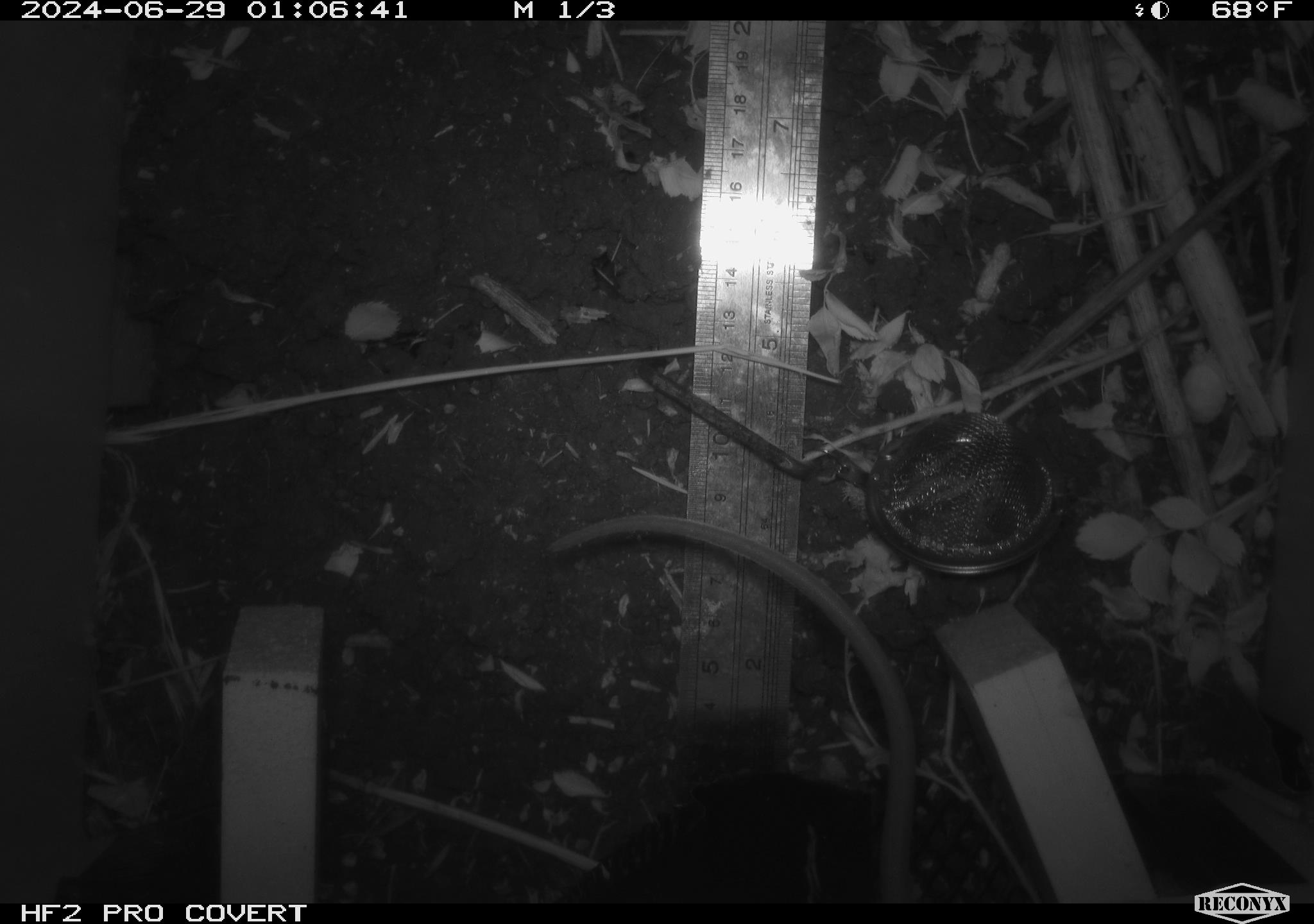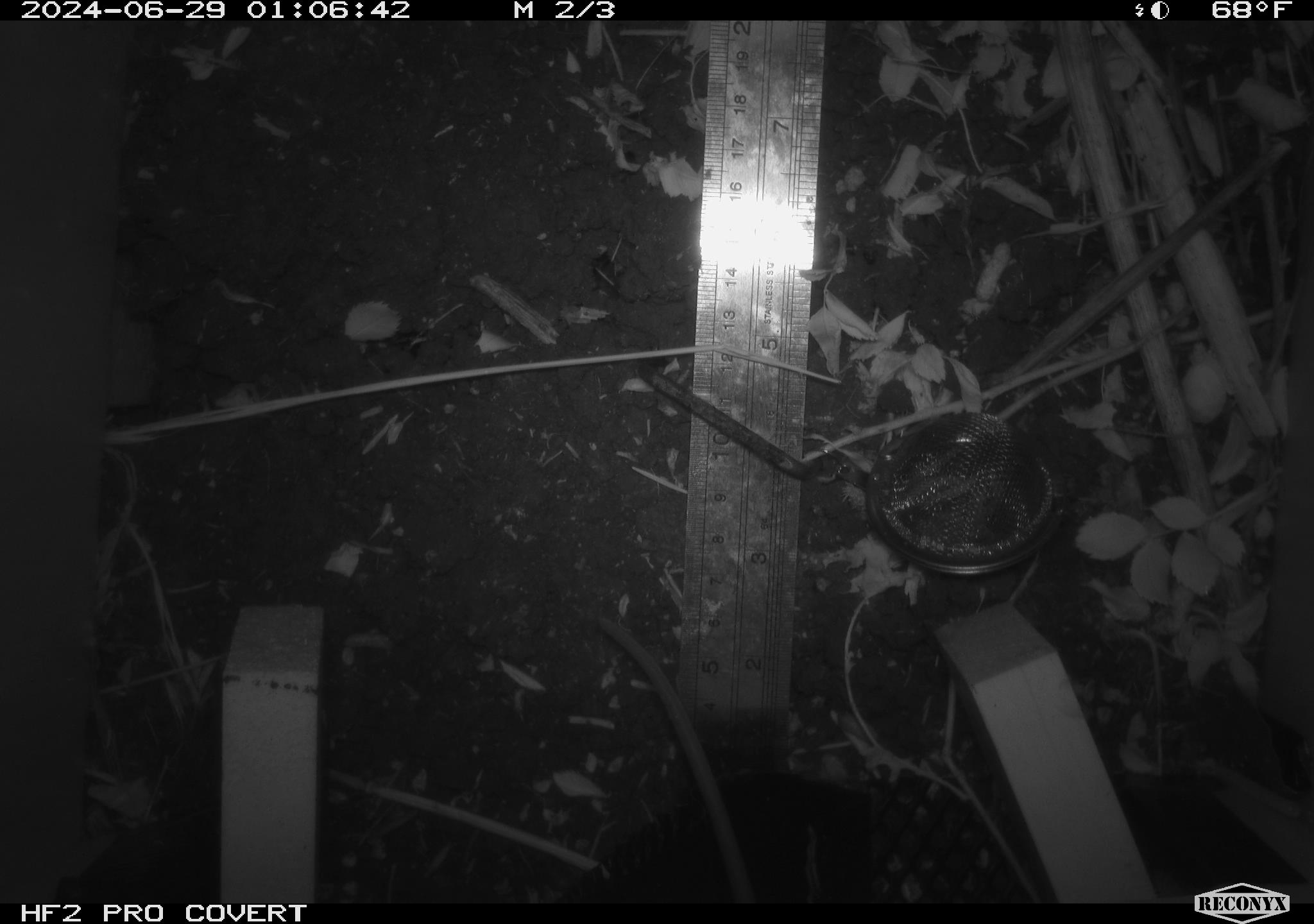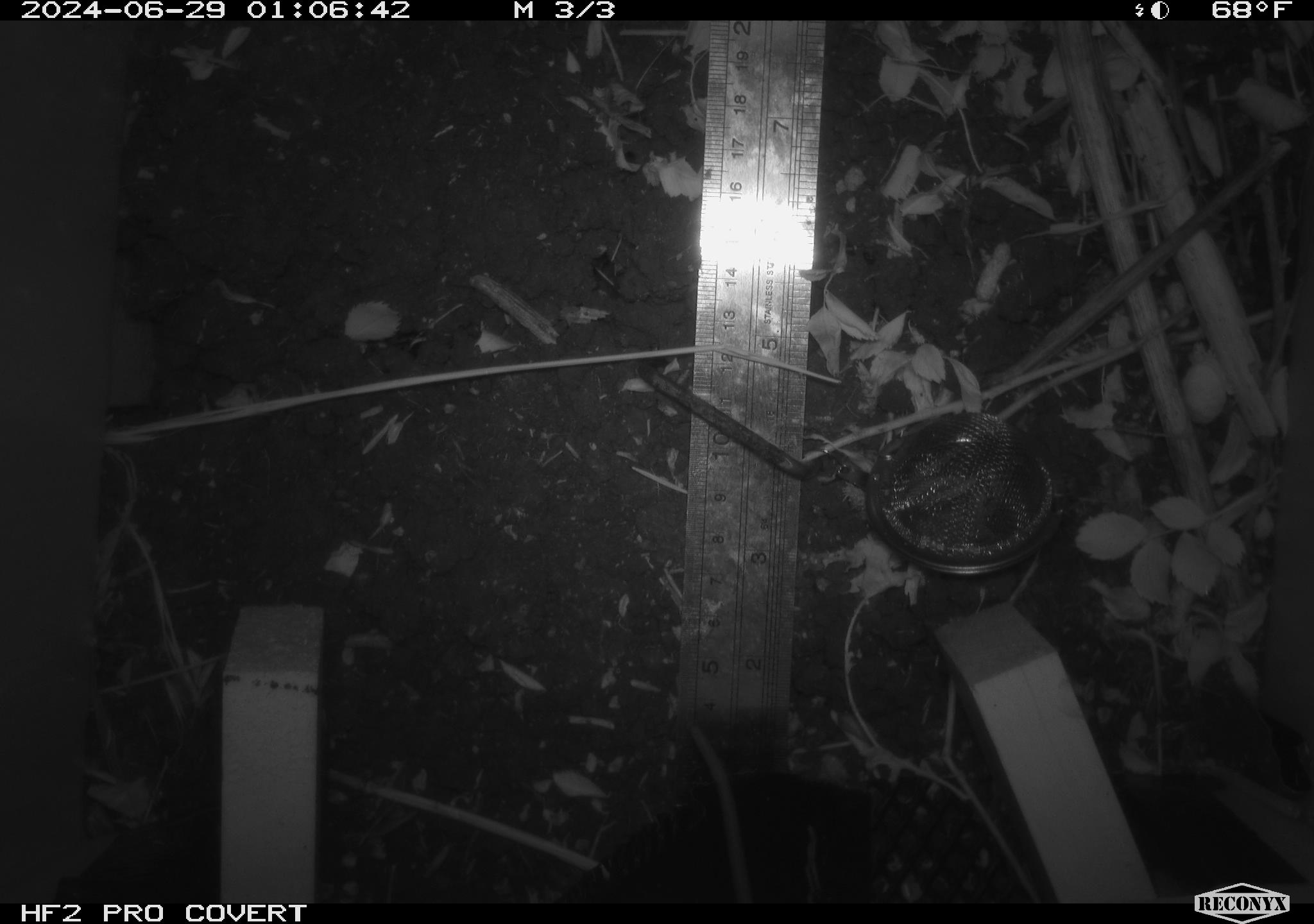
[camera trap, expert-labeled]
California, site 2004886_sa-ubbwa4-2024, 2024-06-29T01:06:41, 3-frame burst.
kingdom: Animalia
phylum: Chordata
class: Mammalia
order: Rodentia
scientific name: Rodentia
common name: woodrat or rat or mouse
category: woodrat or rat or mouse species